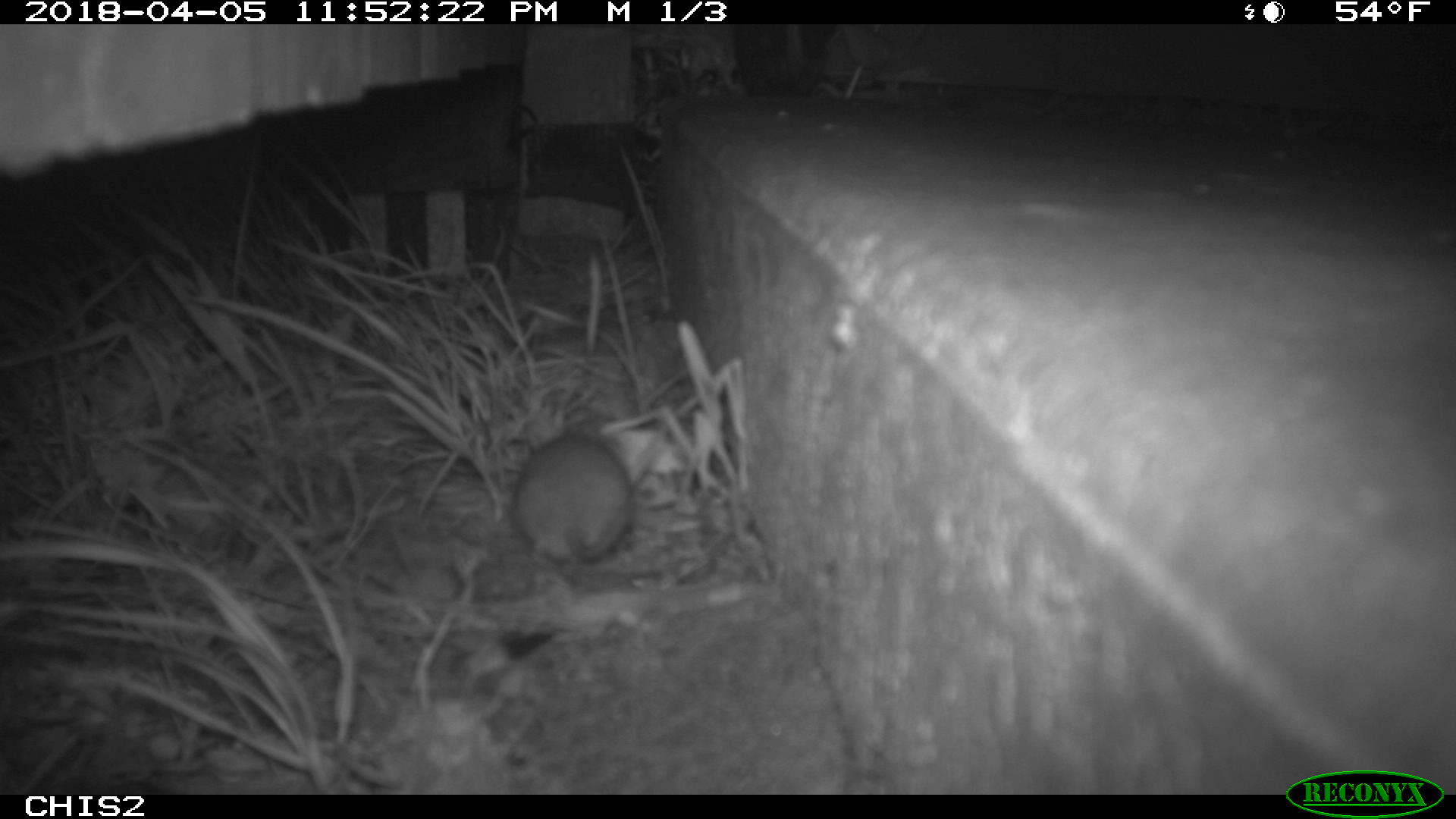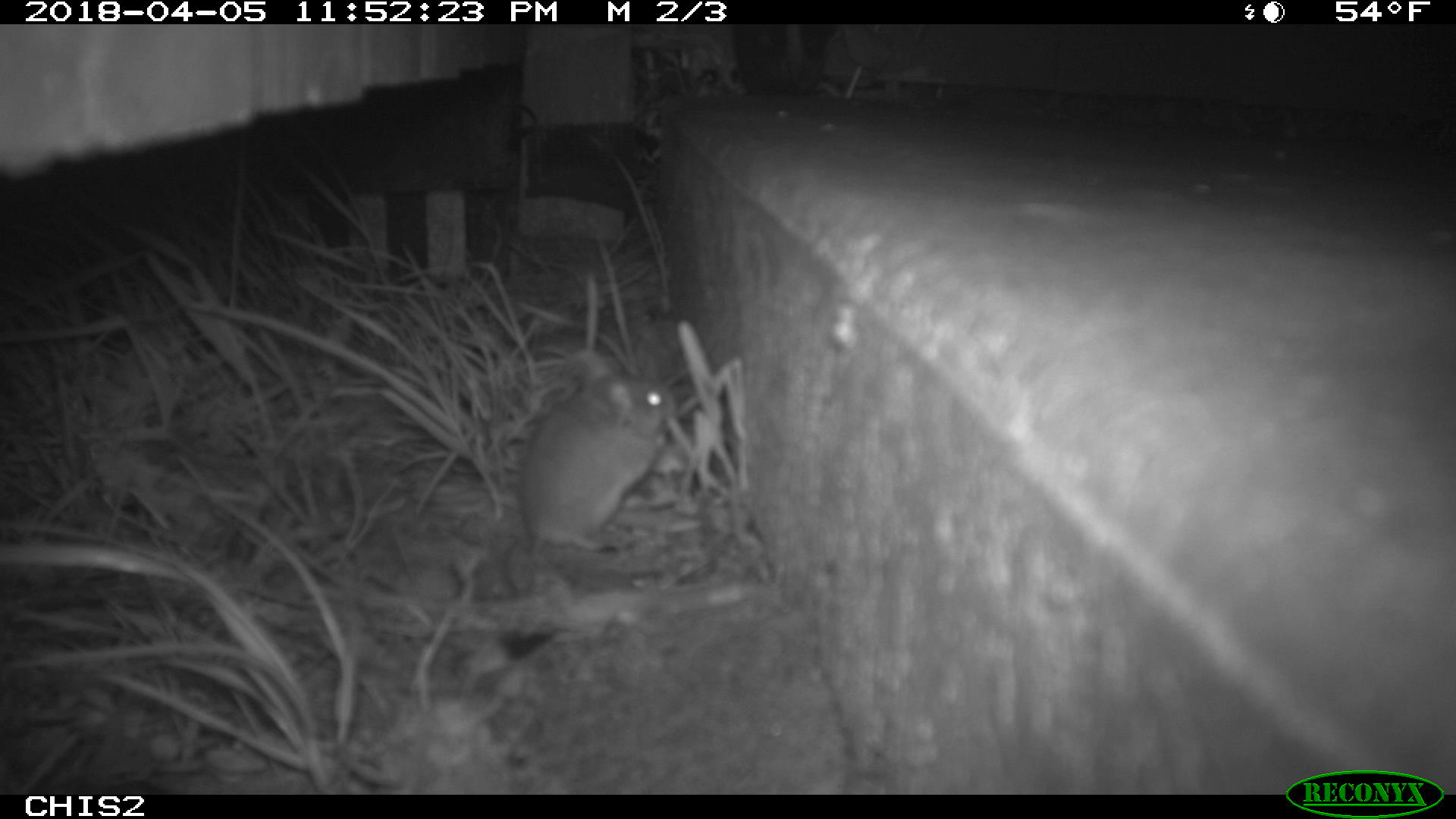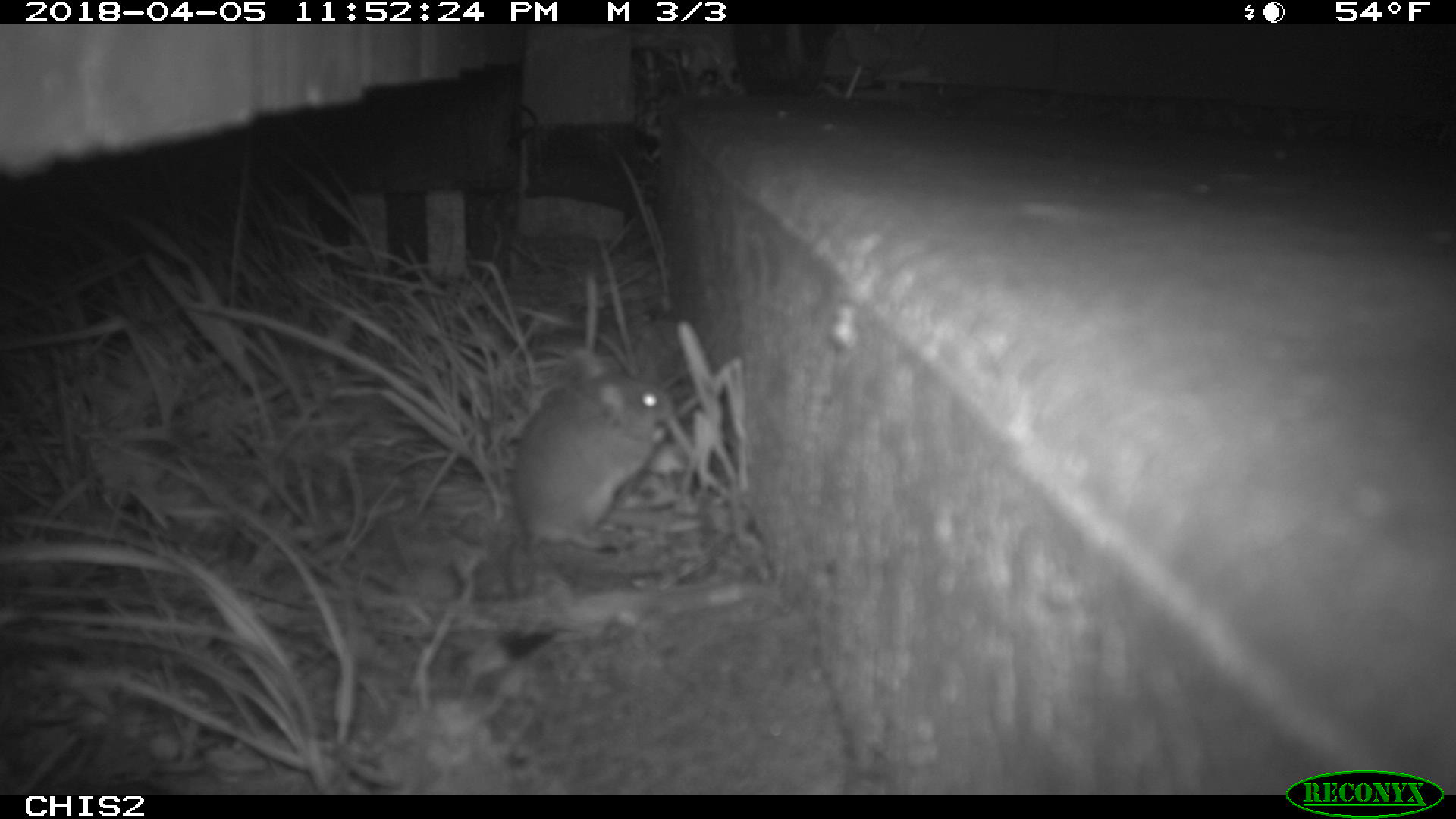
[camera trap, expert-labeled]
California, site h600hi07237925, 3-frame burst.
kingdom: Animalia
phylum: Chordata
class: Mammalia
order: Rodentia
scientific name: Rodentia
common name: rodent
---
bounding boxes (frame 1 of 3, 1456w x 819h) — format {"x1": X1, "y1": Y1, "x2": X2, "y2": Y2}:
rodent: {"x1": 508, "y1": 428, "x2": 631, "y2": 566}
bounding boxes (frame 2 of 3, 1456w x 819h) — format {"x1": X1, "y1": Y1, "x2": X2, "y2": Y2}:
rodent: {"x1": 513, "y1": 349, "x2": 676, "y2": 560}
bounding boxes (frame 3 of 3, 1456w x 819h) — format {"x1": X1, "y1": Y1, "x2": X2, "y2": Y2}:
rodent: {"x1": 516, "y1": 347, "x2": 672, "y2": 551}